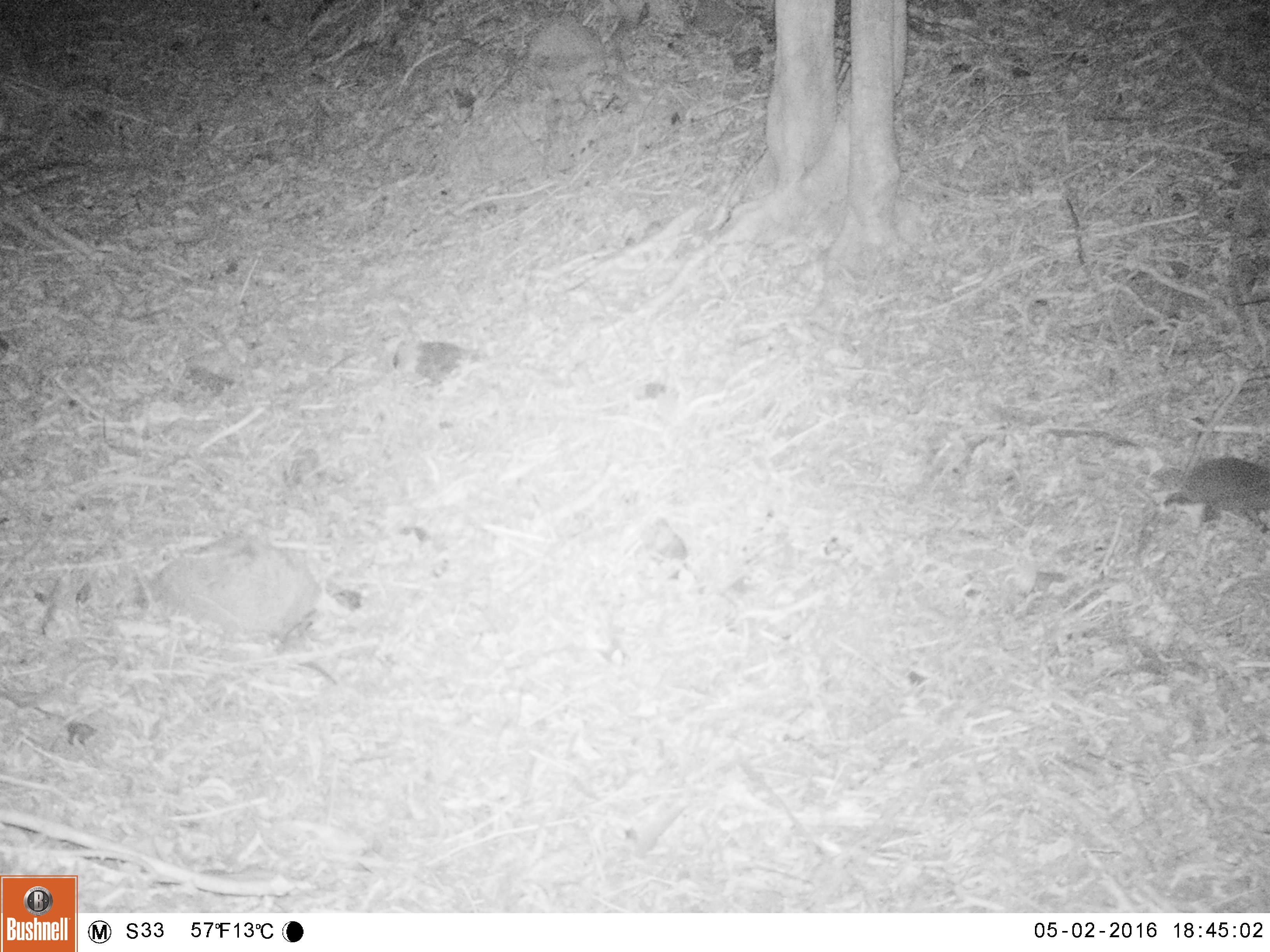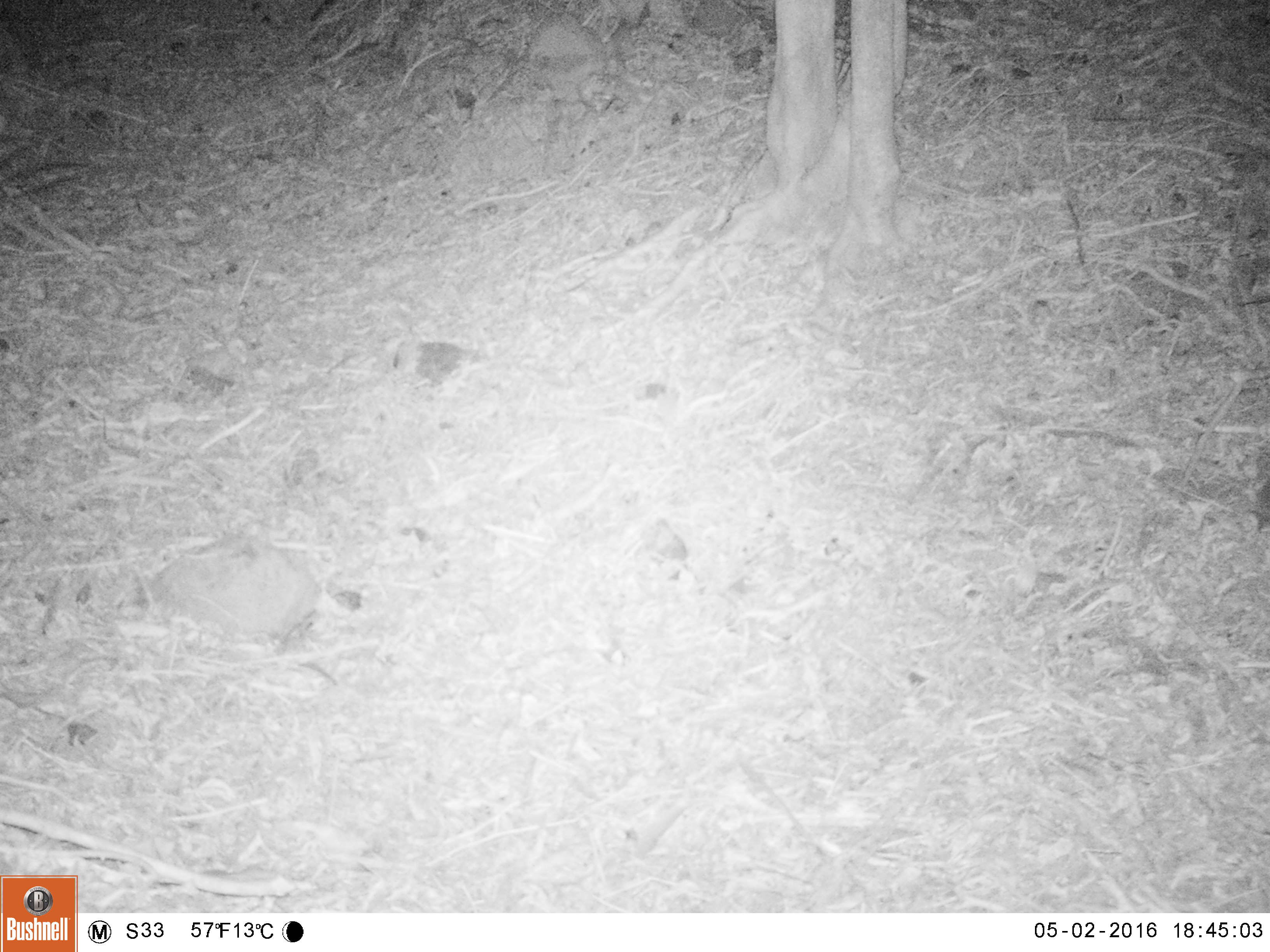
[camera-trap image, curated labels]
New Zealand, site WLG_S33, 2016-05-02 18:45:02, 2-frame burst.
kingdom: Animalia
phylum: Chordata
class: Mammalia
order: Eulipotyphla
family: Erinaceidae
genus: Erinaceus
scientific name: Erinaceus europaeus europaeus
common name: european hedgehog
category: hedgehog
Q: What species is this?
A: Hedgehog (european hedgehog) (Erinaceus europaeus europaeus).